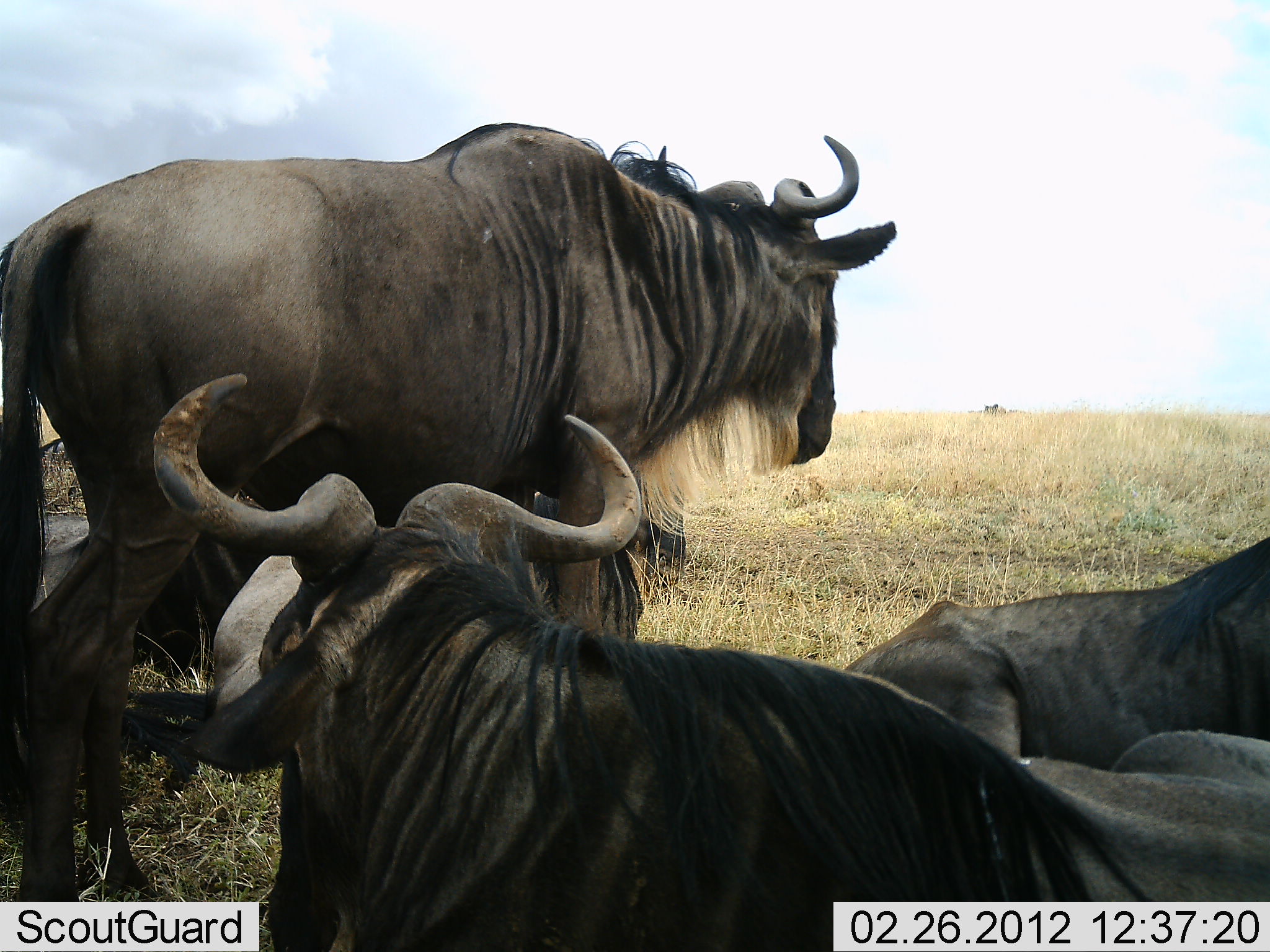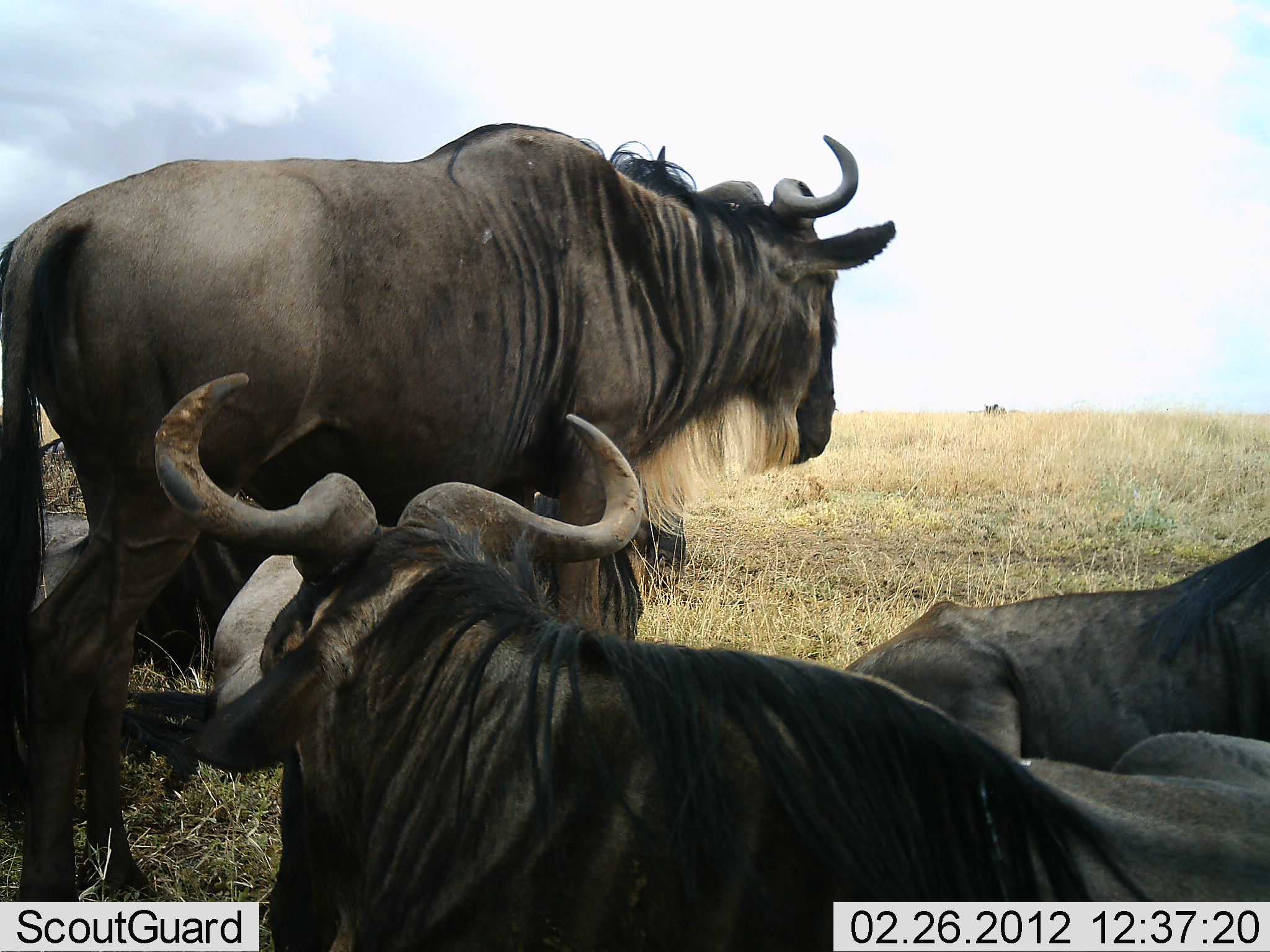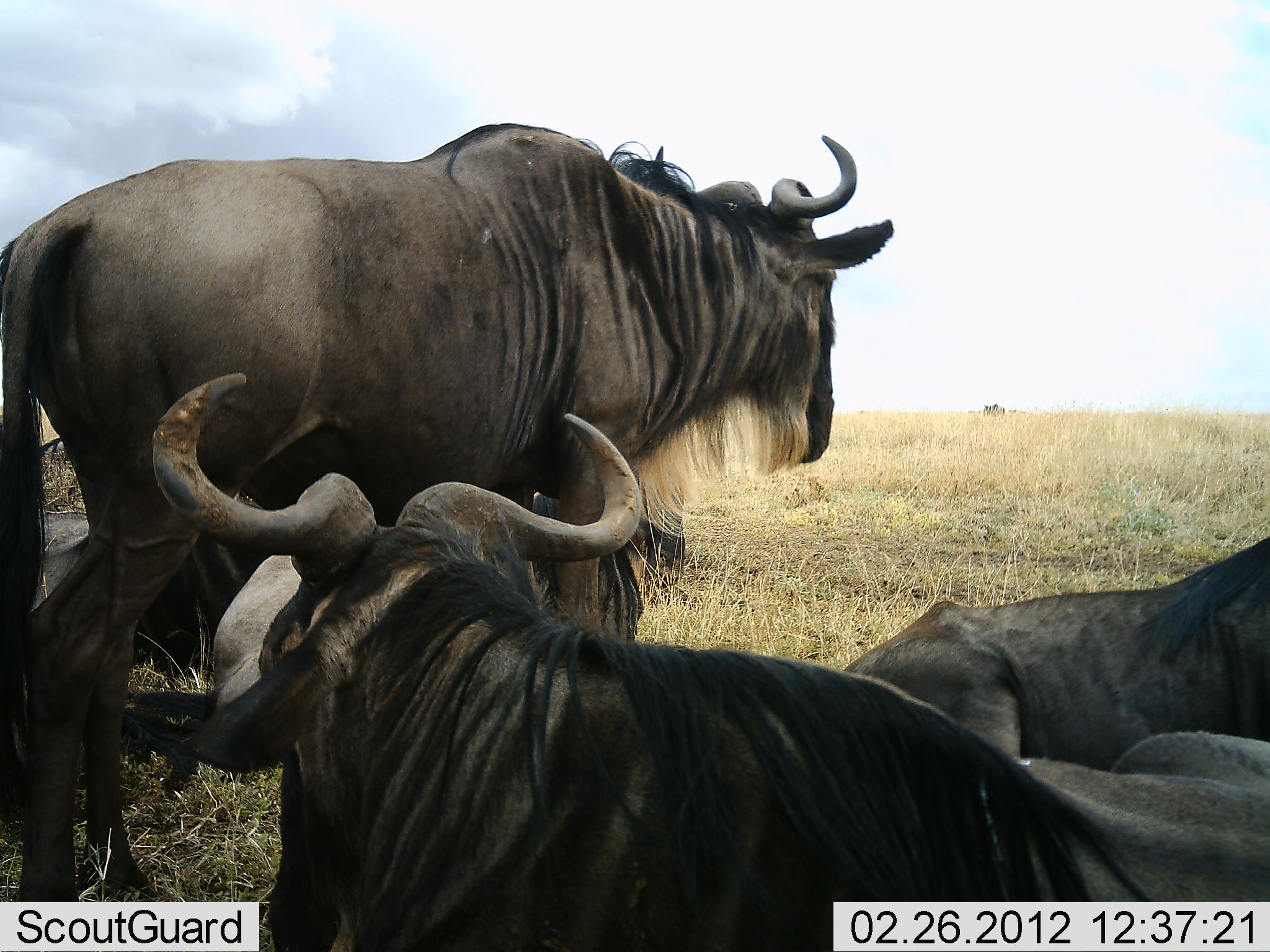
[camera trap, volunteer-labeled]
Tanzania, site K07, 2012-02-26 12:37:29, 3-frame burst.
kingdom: Animalia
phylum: Chordata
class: Mammalia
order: Artiodactyla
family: Bovidae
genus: Connochaetes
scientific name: Connochaetes taurinus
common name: blue wildebeest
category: wildebeest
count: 4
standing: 86%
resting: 100%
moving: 0%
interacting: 0%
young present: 0%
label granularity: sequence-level